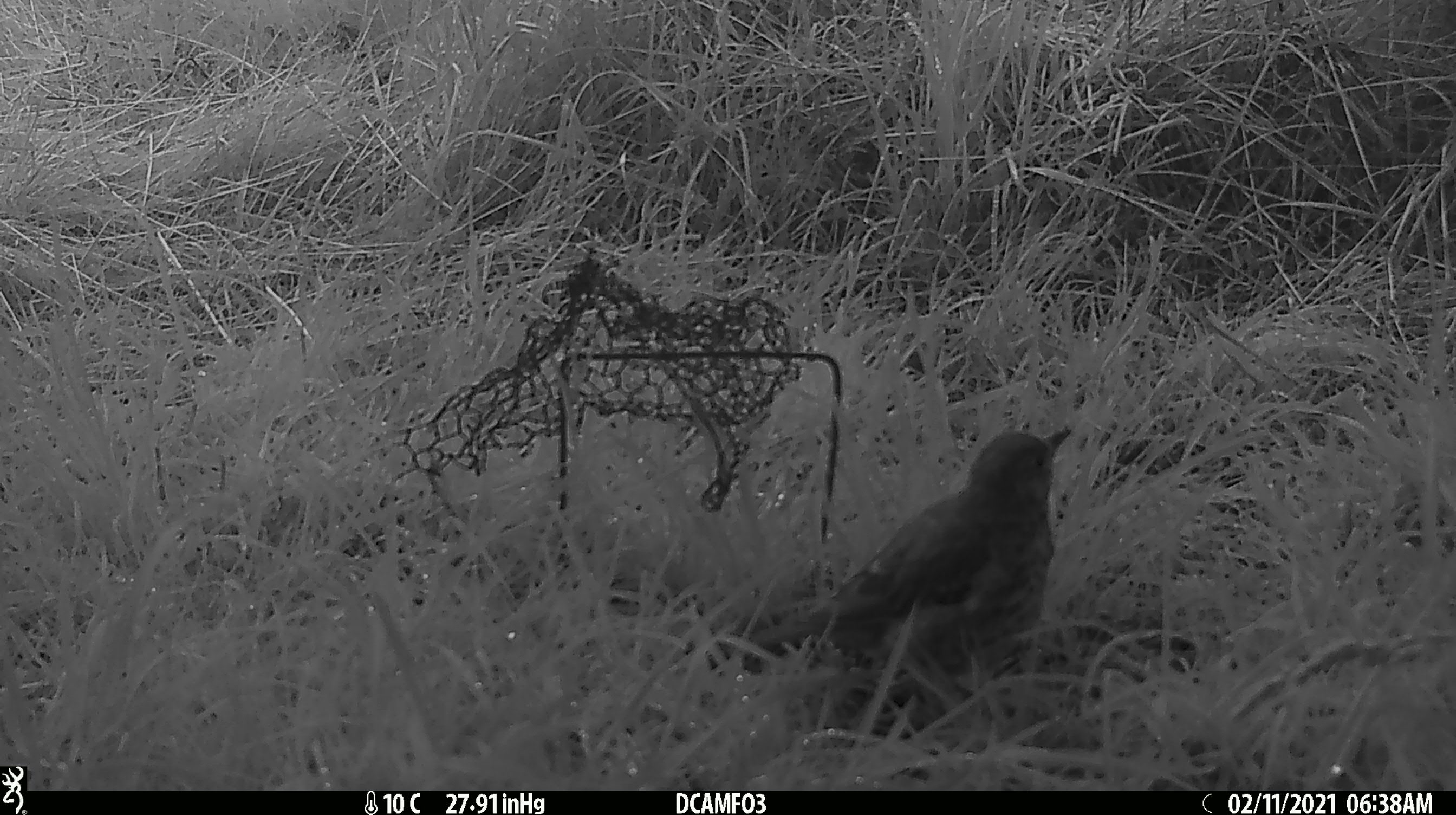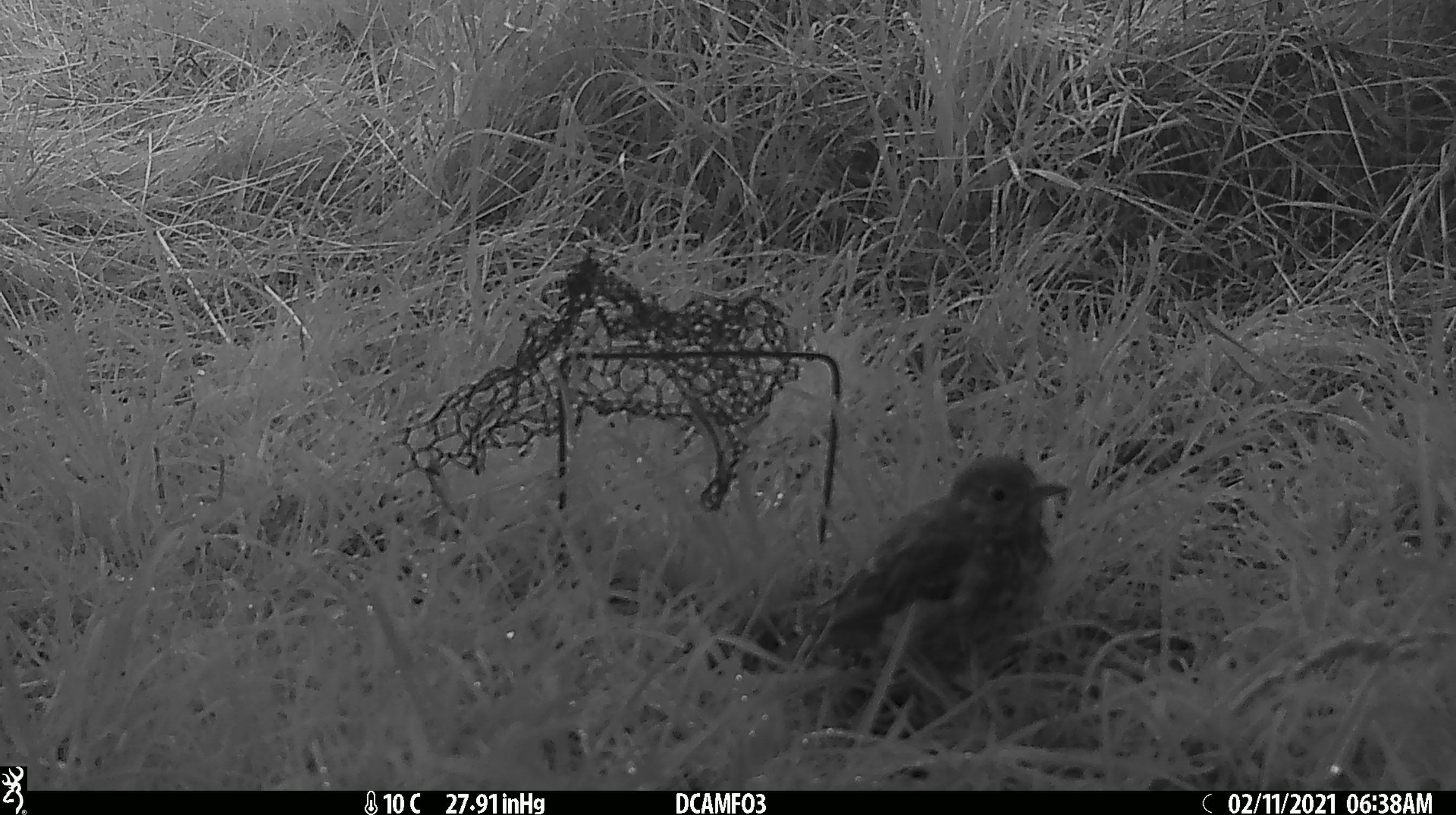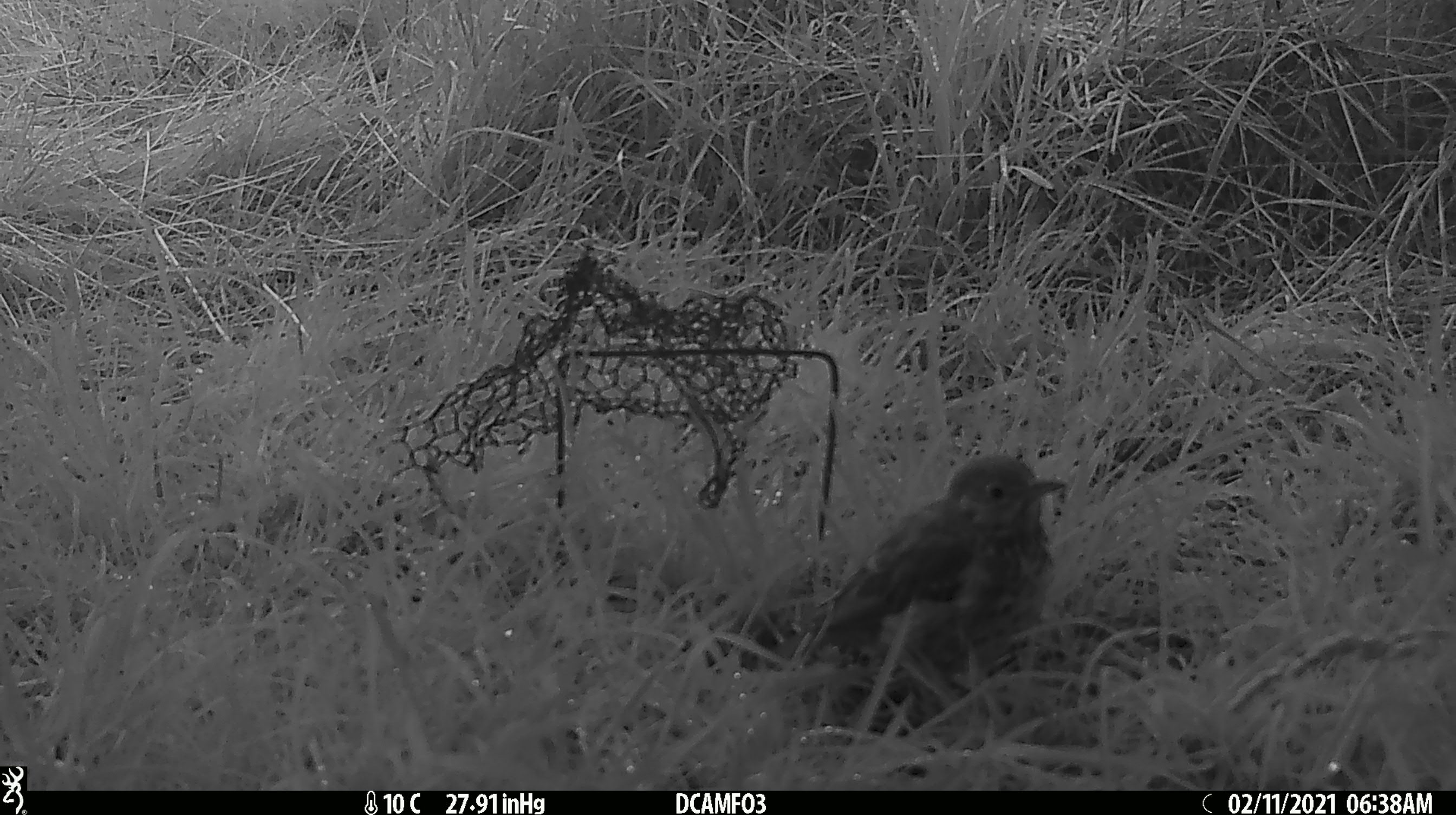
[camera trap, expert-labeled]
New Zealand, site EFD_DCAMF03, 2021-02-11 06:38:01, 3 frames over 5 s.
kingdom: Animalia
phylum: Chordata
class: Aves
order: Passeriformes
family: Turdidae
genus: Turdus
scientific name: Turdus philomelos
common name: song thrush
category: thrush